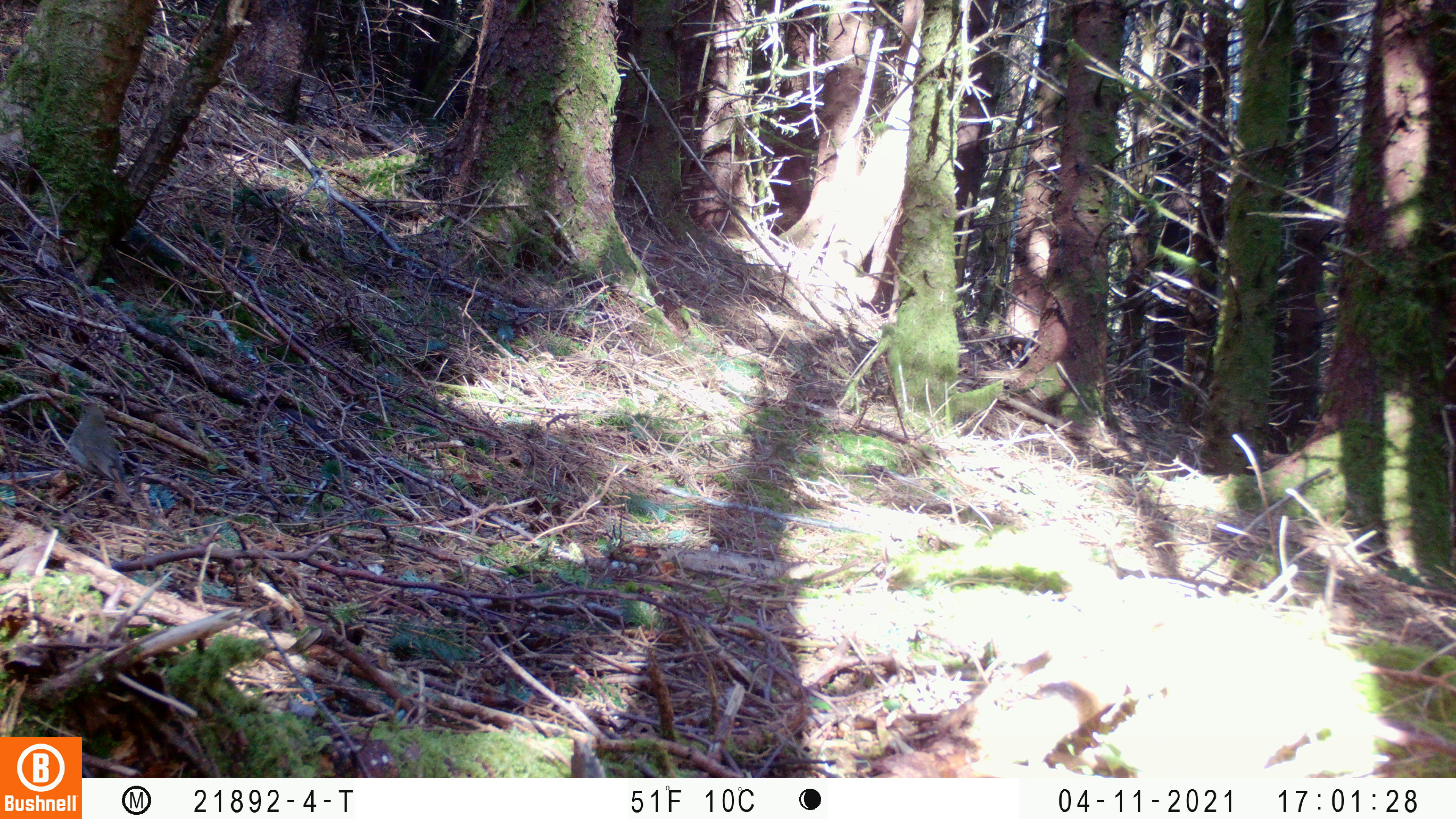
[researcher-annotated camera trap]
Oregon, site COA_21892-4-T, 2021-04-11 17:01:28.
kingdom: Animalia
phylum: Chordata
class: Aves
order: Passeriformes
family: Turdidae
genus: Catharus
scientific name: Catharus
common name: brown thrushes and nightingale-thrushes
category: catharus species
Catharus species (brown thrushes and nightingale-thrushes) (Catharus).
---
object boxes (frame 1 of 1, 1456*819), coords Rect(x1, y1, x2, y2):
catharus species: Rect(45, 387, 170, 531)